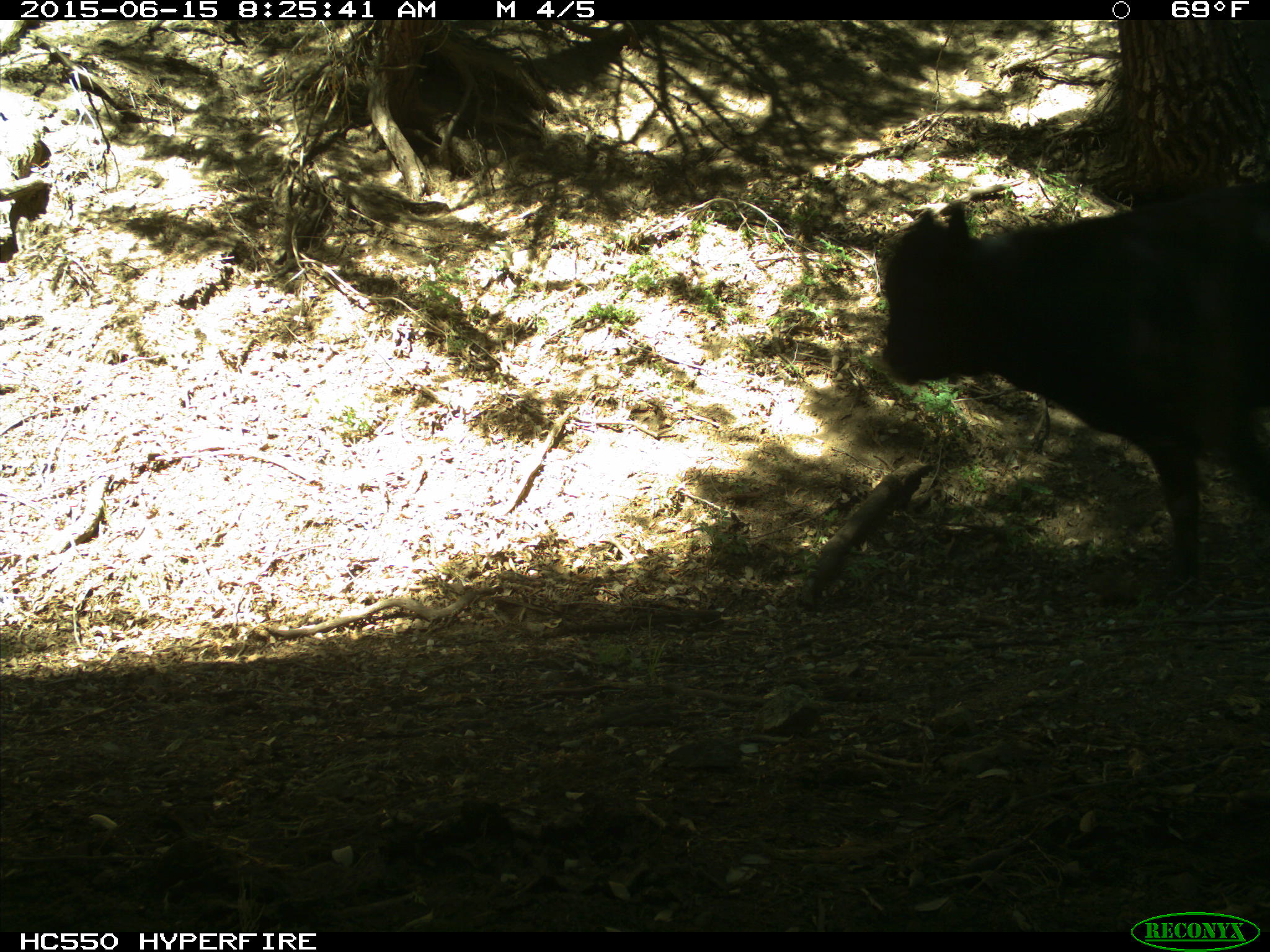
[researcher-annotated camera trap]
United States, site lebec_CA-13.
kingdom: Animalia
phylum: Chordata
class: Mammalia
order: Artiodactyla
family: Bovidae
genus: Bos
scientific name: Bos taurus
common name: domestic cow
Bos taurus (domestic cow).